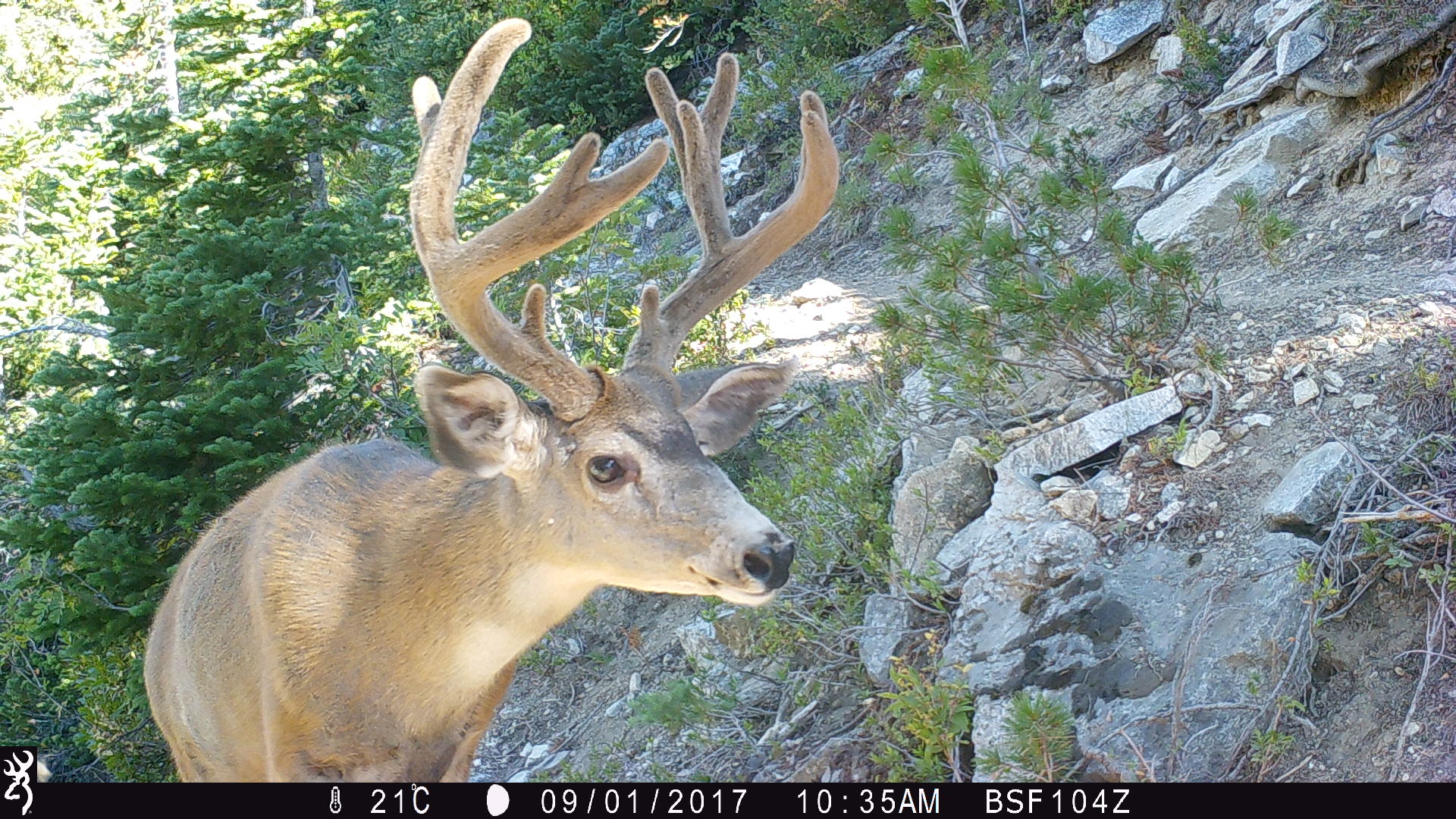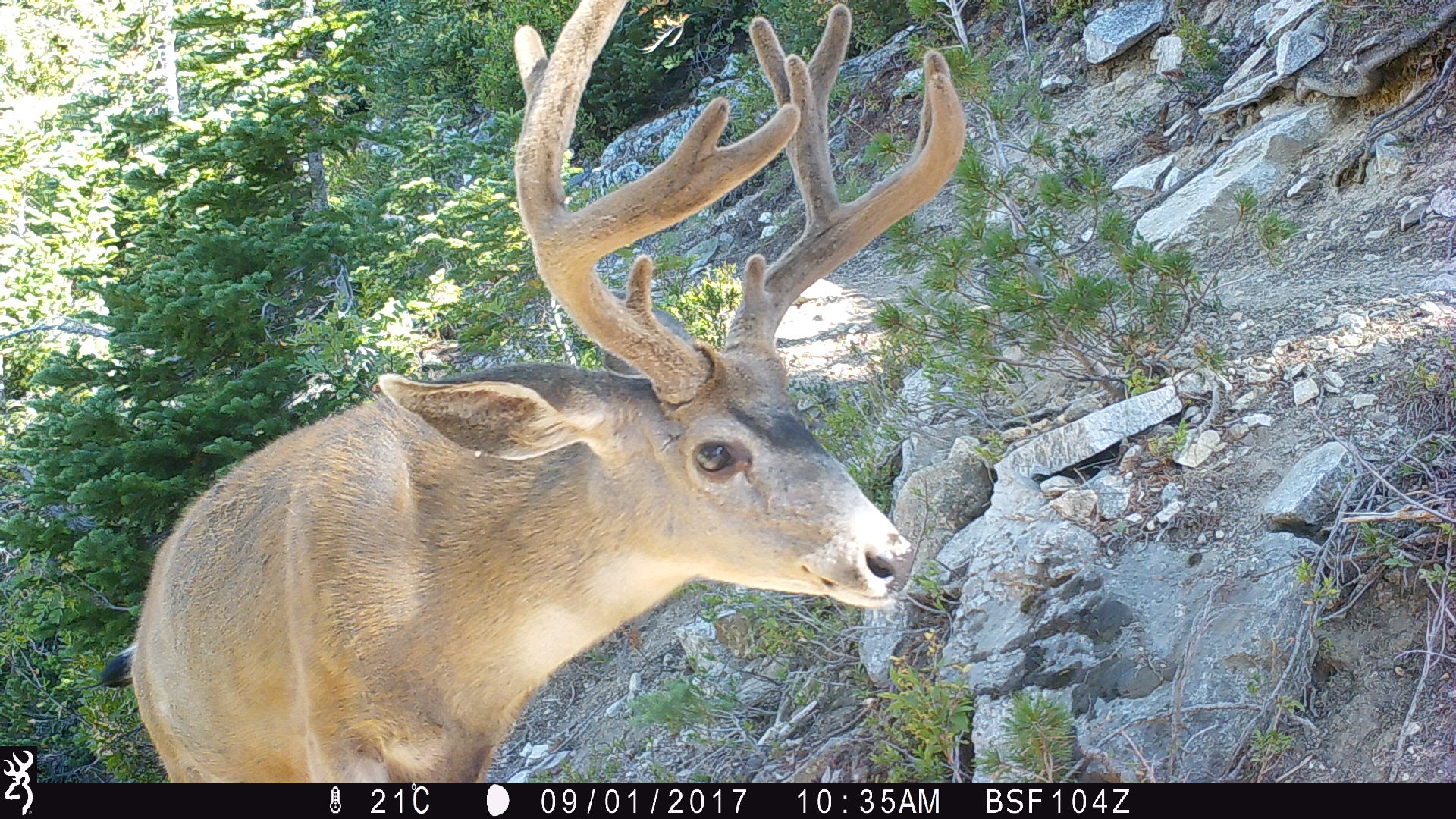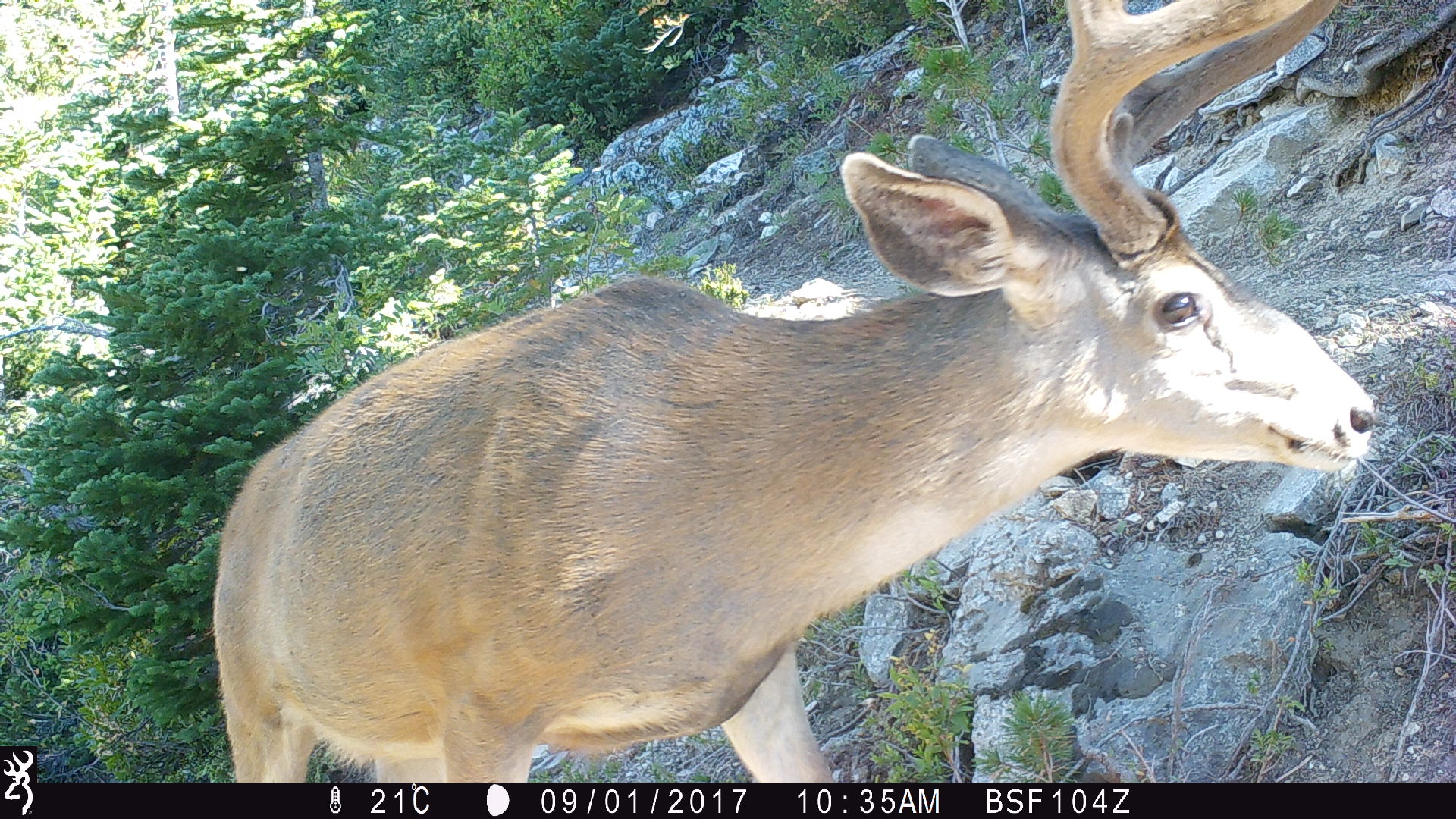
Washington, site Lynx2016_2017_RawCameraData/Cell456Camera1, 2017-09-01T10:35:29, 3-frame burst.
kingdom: Animalia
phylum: Chordata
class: Mammalia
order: Artiodactyla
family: Cervidae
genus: Odocoileus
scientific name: Odocoileus hemionus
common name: mule deer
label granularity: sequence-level